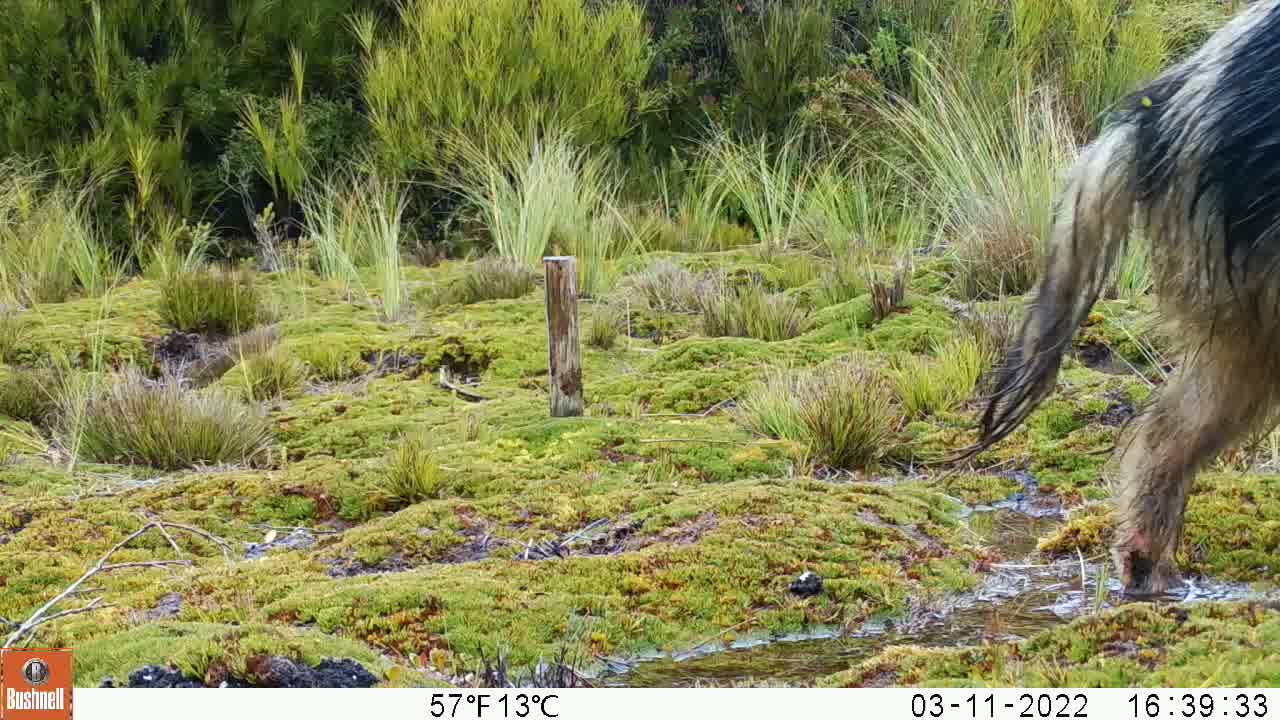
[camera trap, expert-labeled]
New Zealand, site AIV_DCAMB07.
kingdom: Animalia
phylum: Chordata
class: Mammalia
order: Artiodactyla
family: Suidae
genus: Sus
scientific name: Sus scrofa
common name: pig